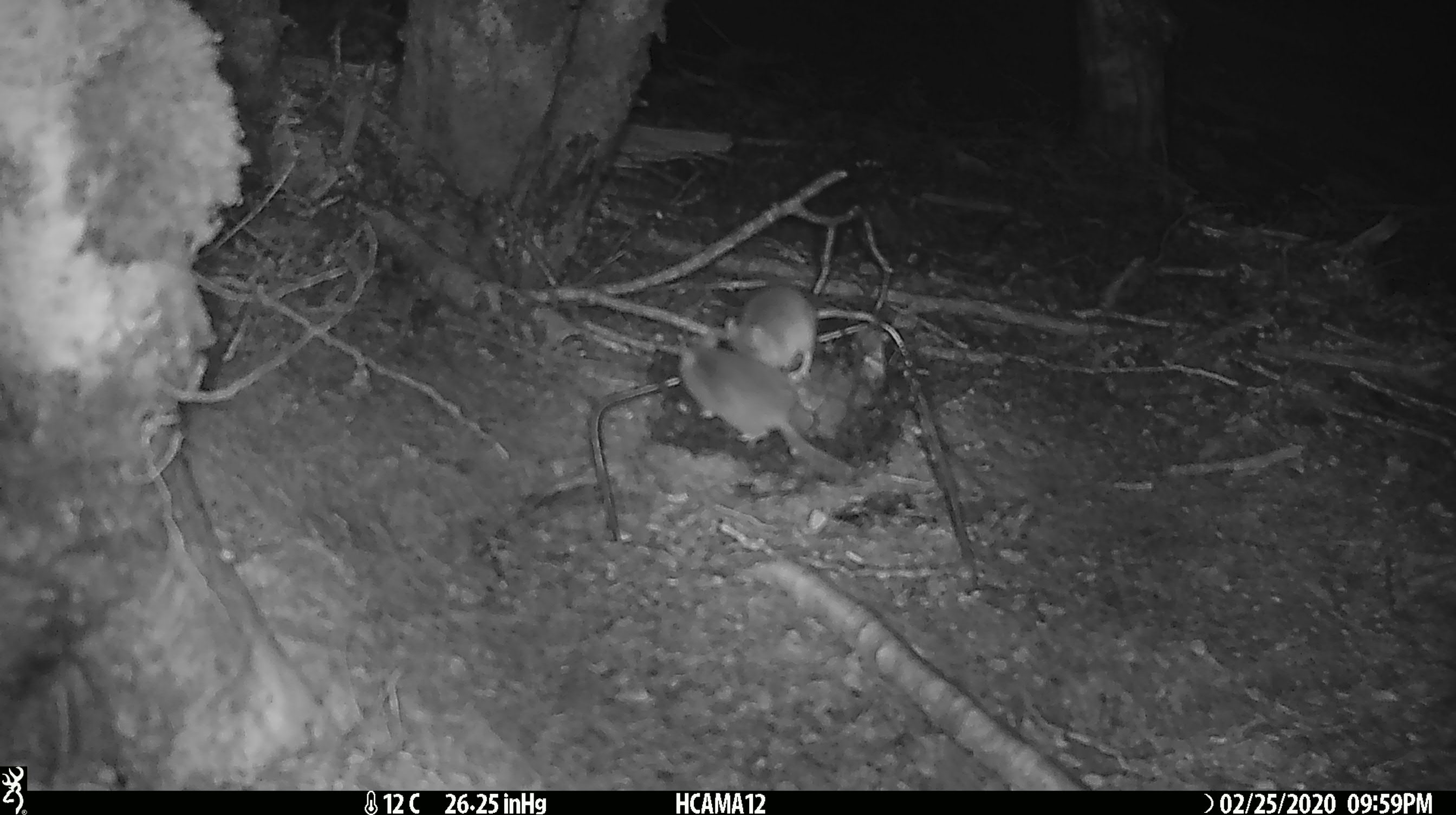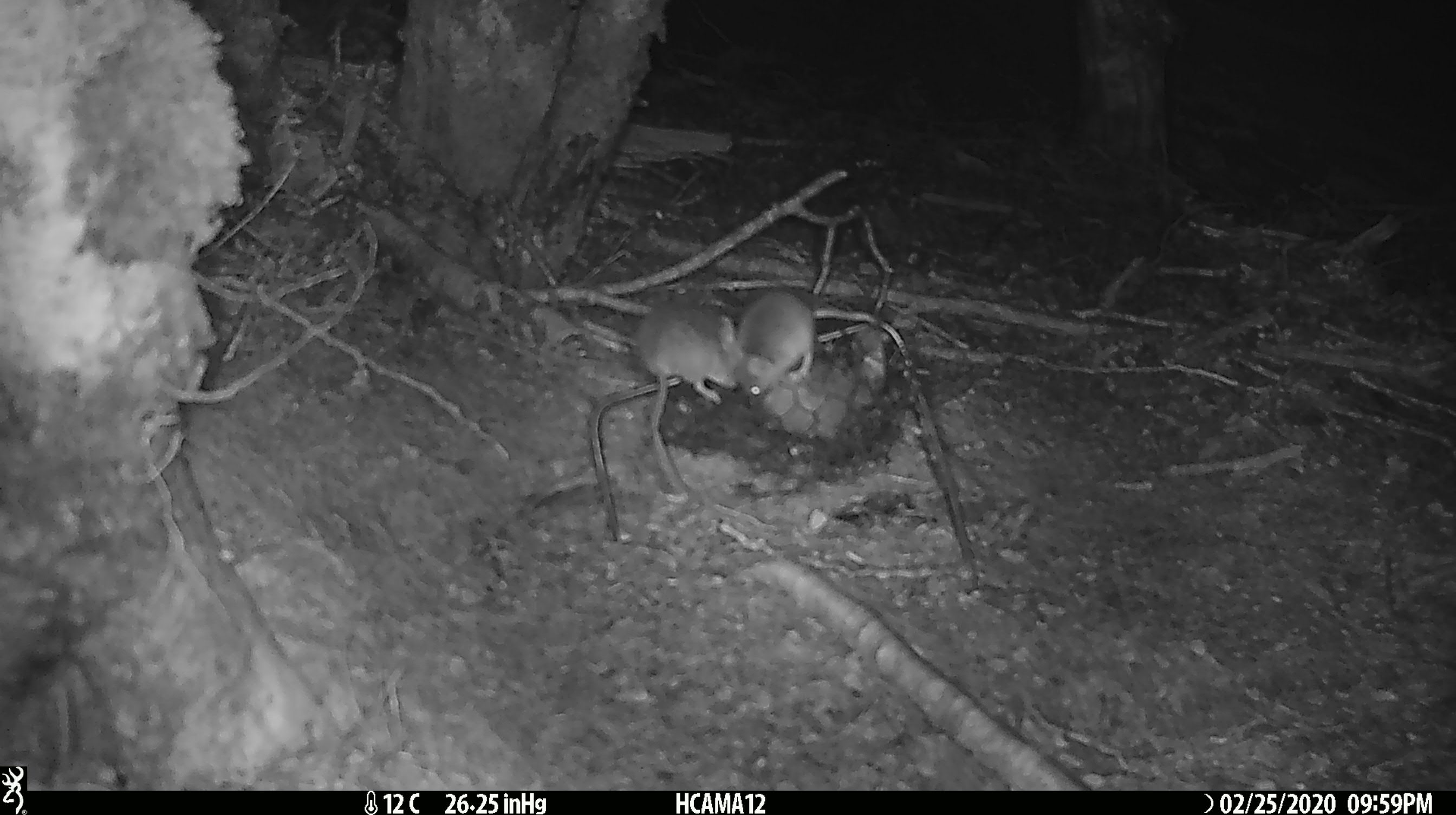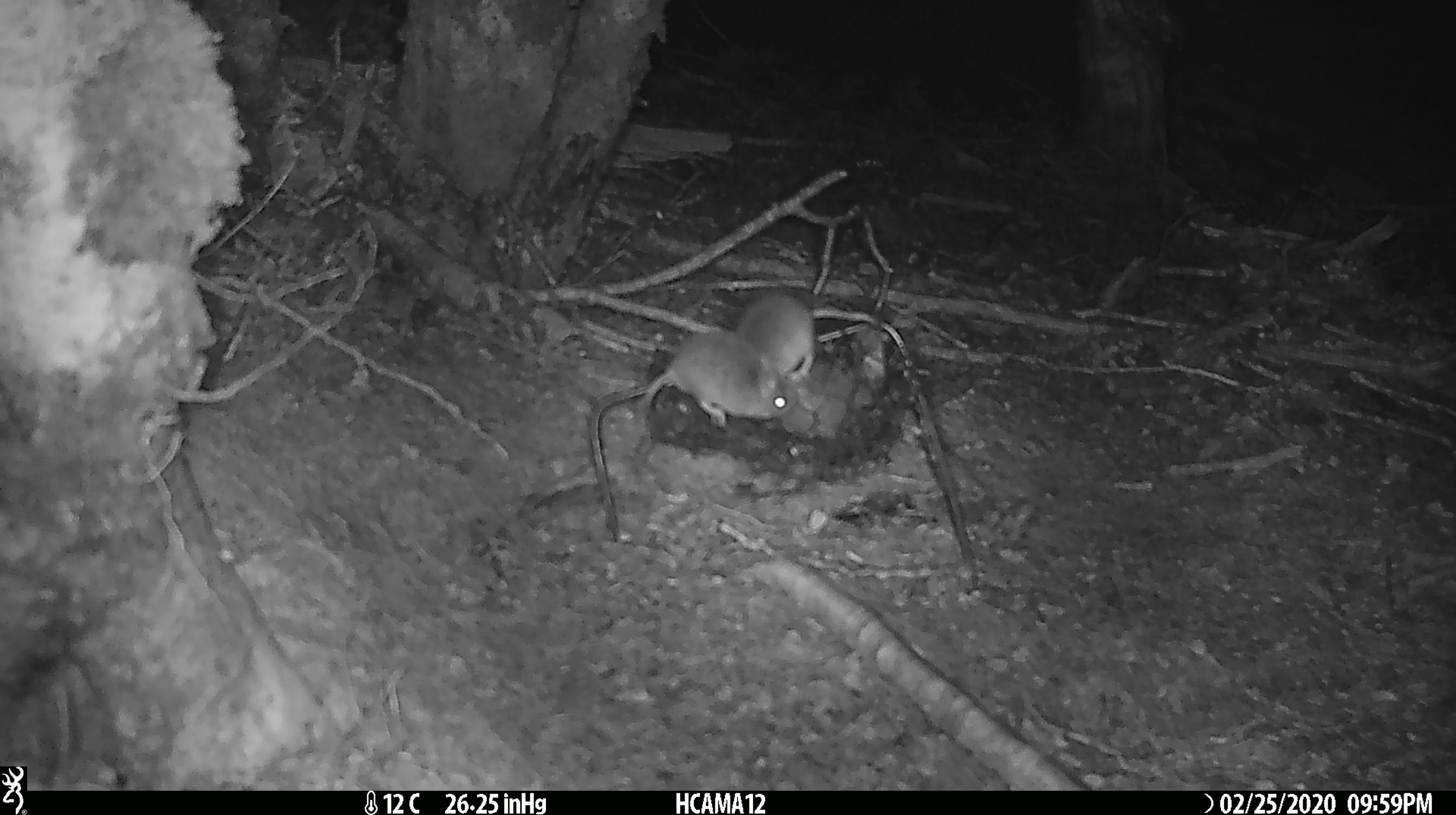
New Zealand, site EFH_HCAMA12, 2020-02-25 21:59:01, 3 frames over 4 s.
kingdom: Animalia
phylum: Chordata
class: Mammalia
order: Rodentia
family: Muridae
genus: Mus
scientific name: Mus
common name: mouse